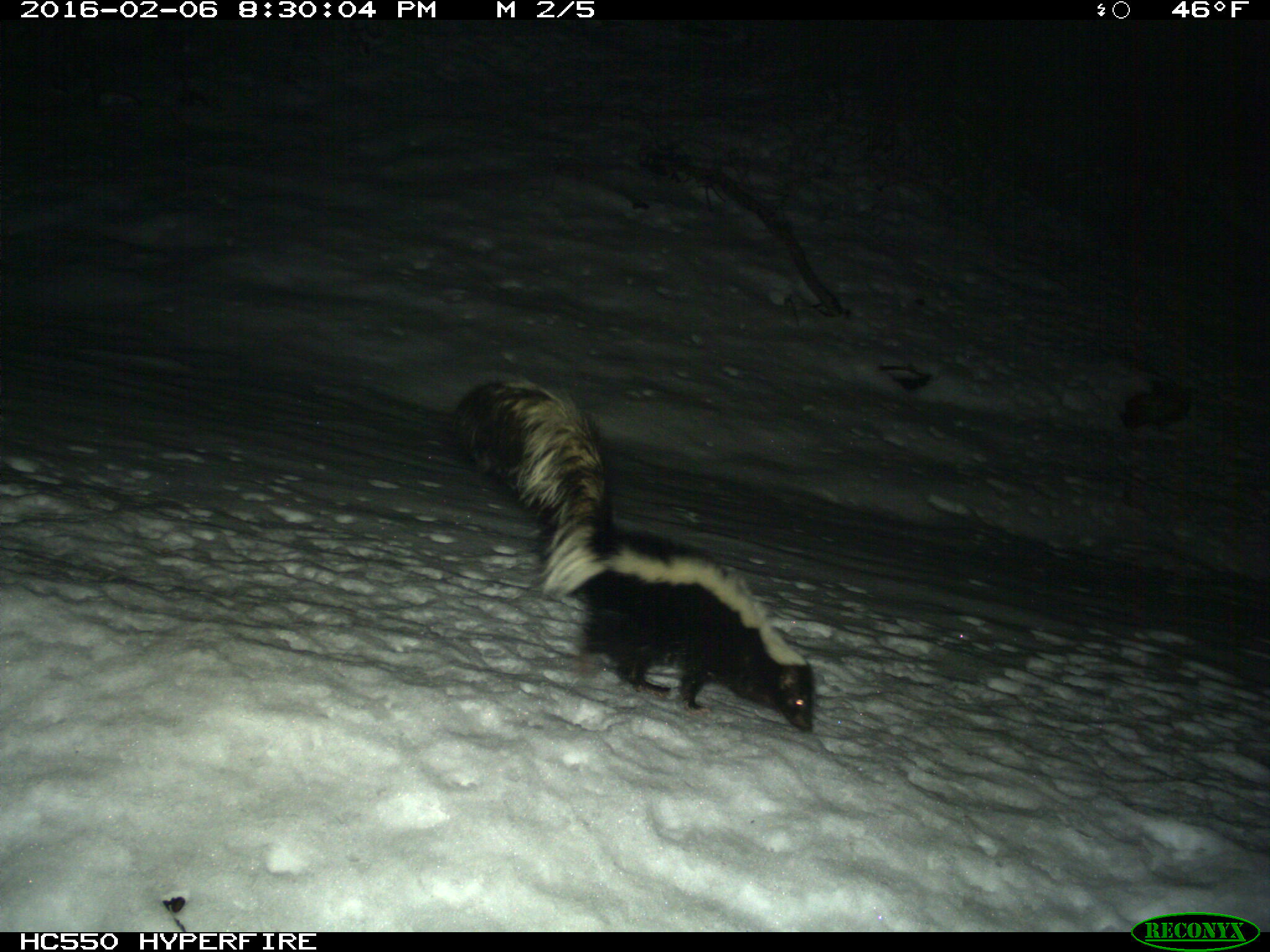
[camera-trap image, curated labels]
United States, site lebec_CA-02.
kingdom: Animalia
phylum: Chordata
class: Mammalia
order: Carnivora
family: Mephitidae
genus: Mephitis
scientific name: Mephitis mephitis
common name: striped skunk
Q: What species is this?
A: Mephitis mephitis (striped skunk).